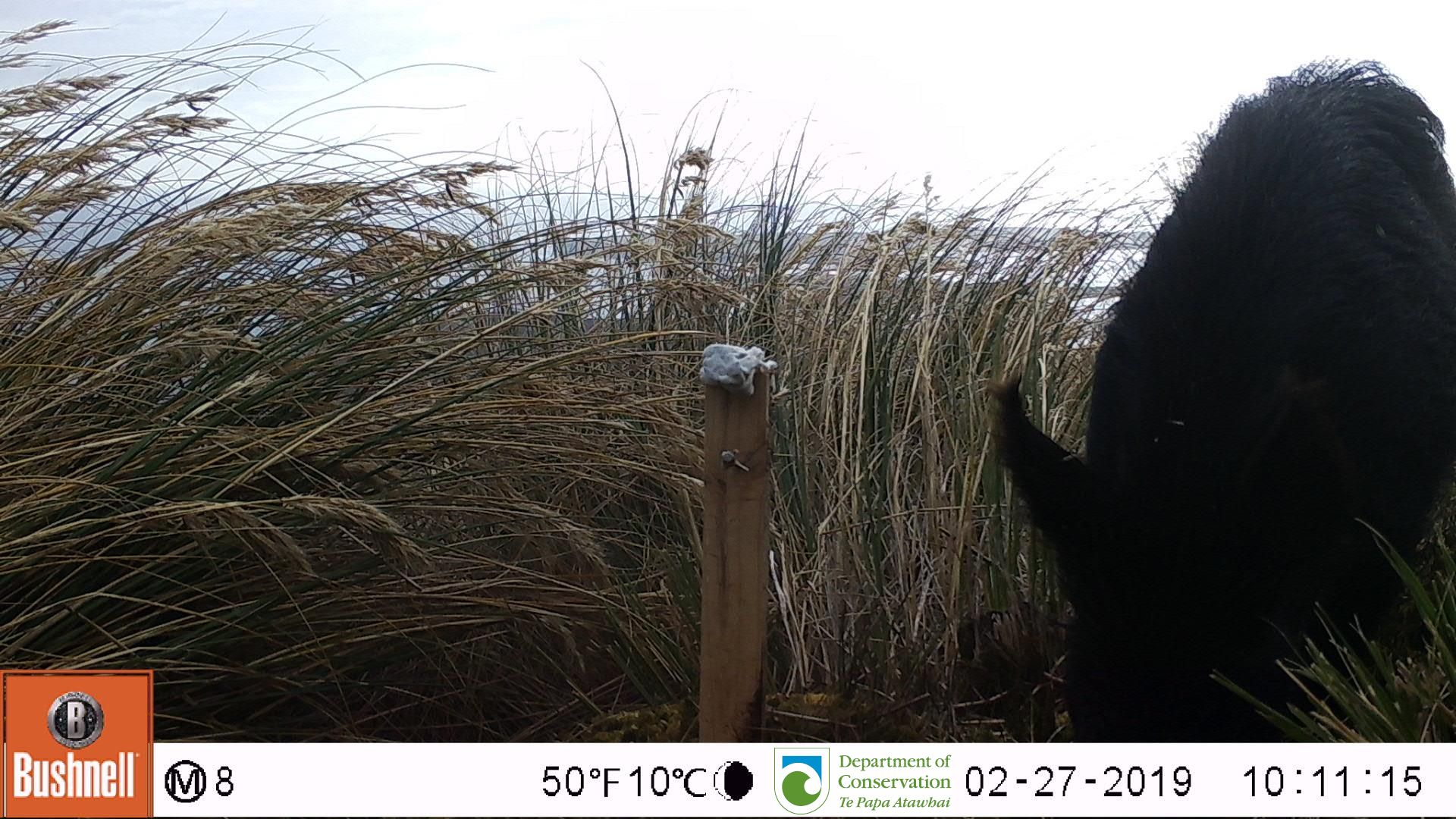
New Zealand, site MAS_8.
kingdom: Animalia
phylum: Chordata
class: Mammalia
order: Artiodactyla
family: Suidae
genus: Sus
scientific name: Sus scrofa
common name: pig